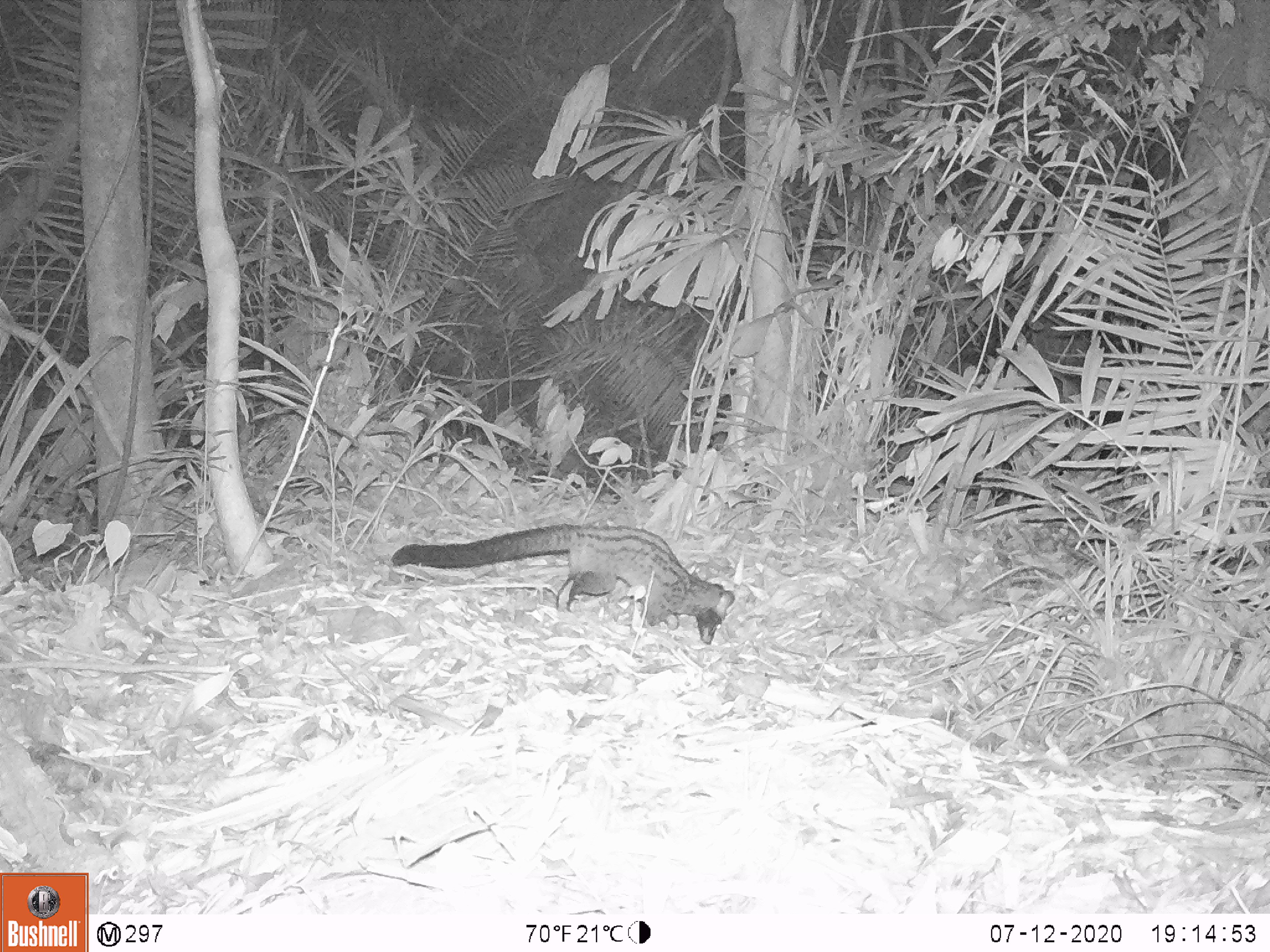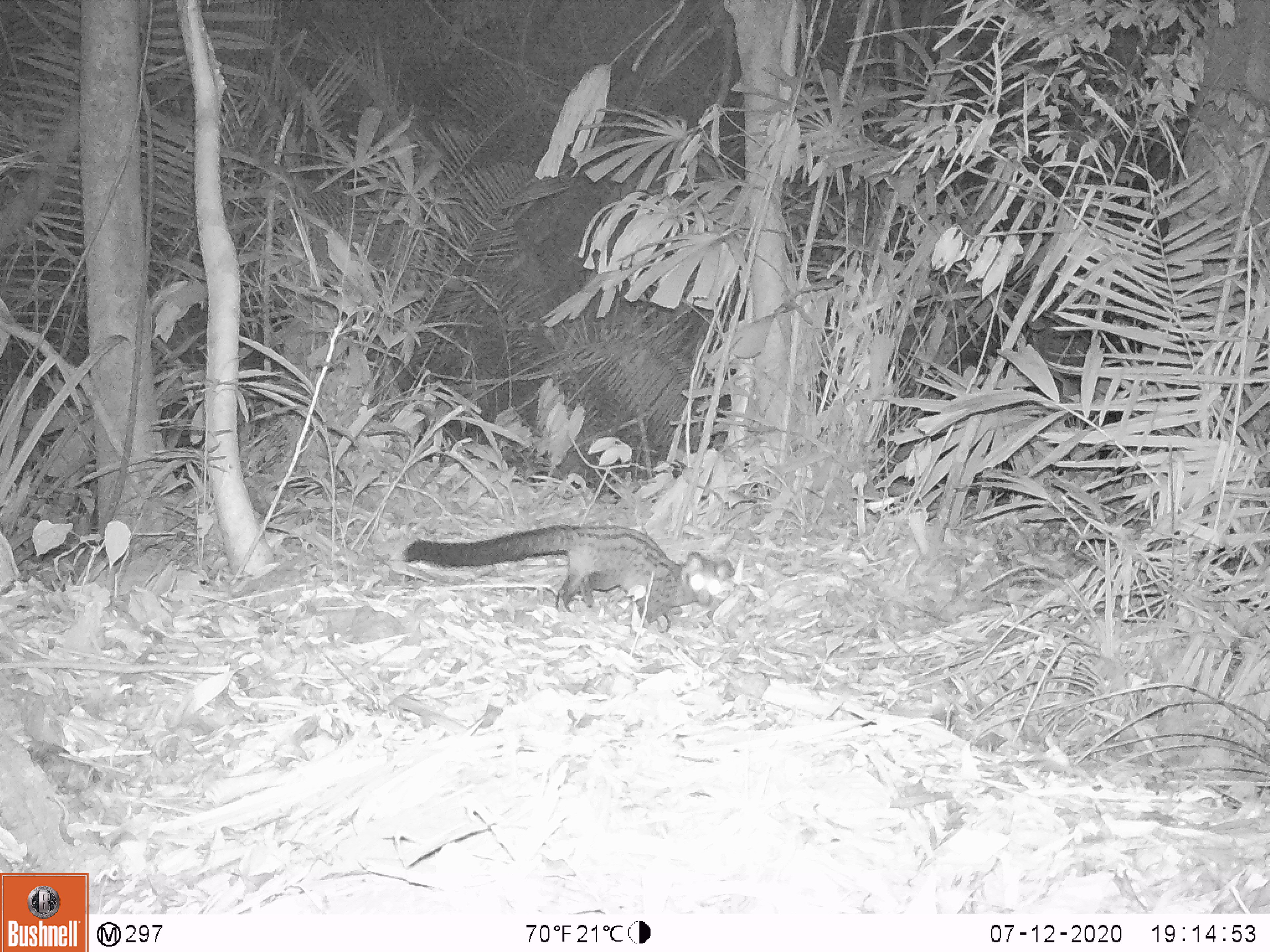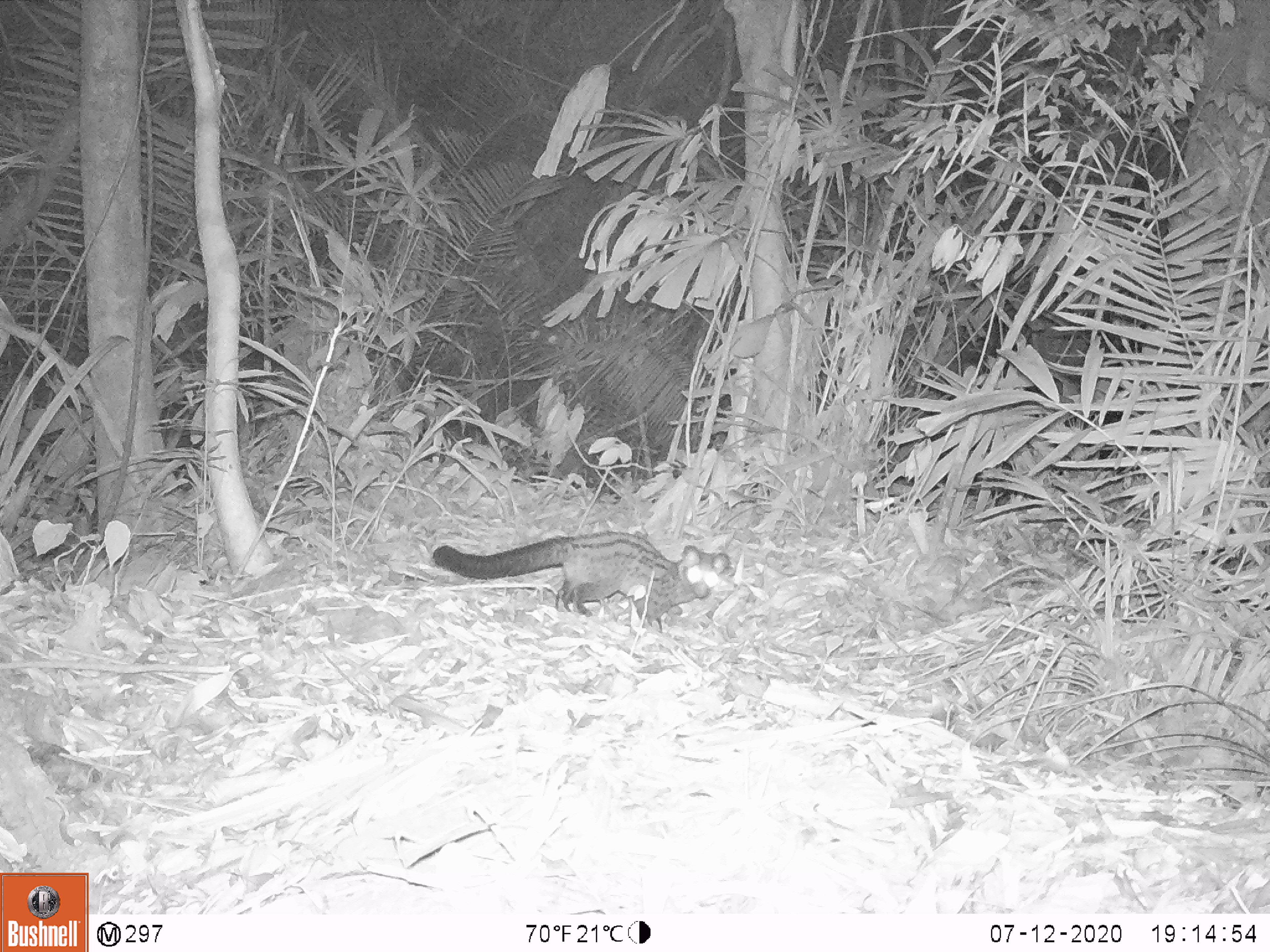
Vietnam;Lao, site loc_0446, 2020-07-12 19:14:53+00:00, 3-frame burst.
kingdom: Animalia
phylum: Chordata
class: Mammalia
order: Carnivora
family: Viverridae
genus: Paradoxurus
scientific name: Paradoxurus hermaphroditus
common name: common palm civet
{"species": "common palm civet (Paradoxurus hermaphroditus)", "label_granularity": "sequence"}